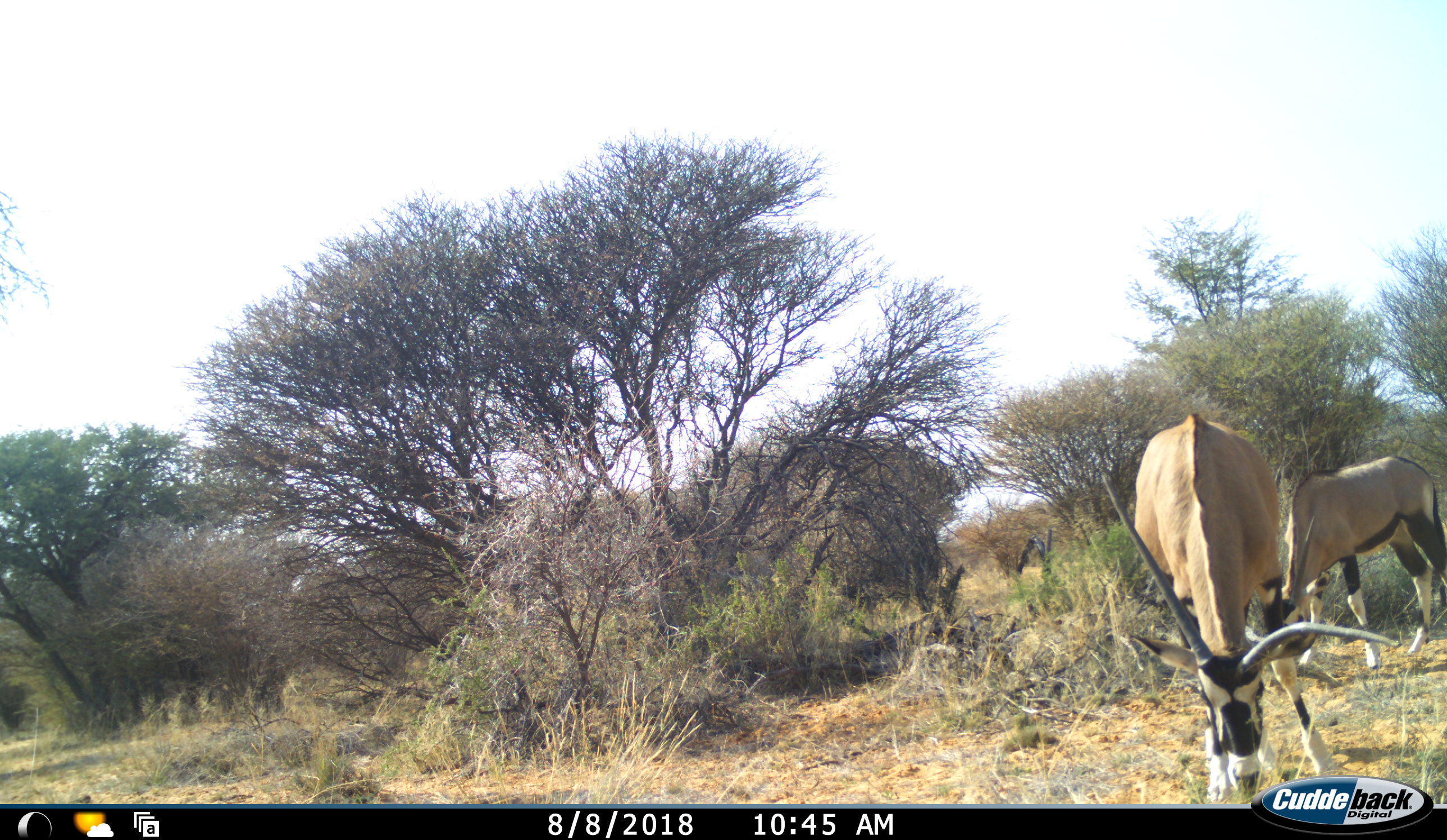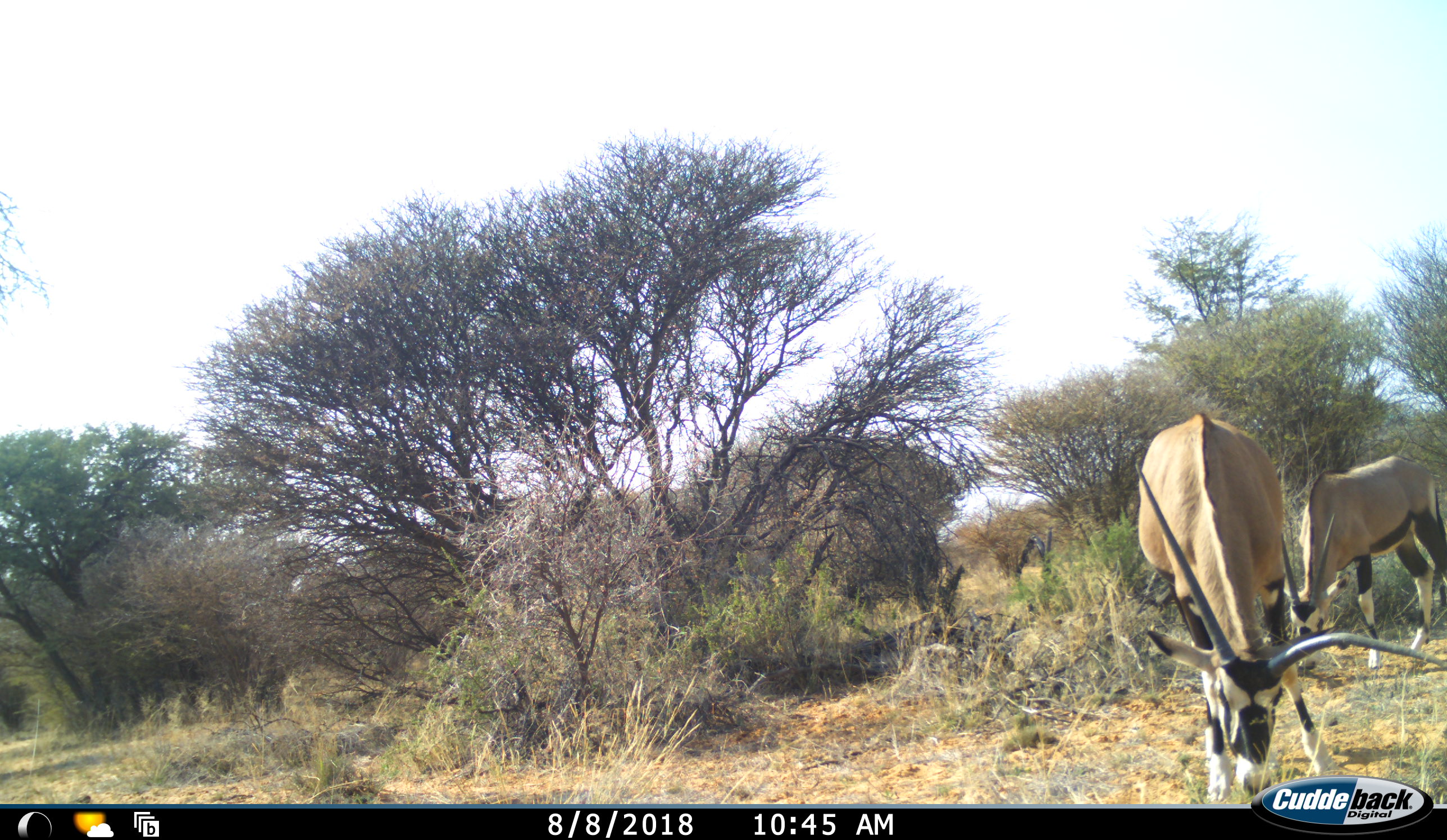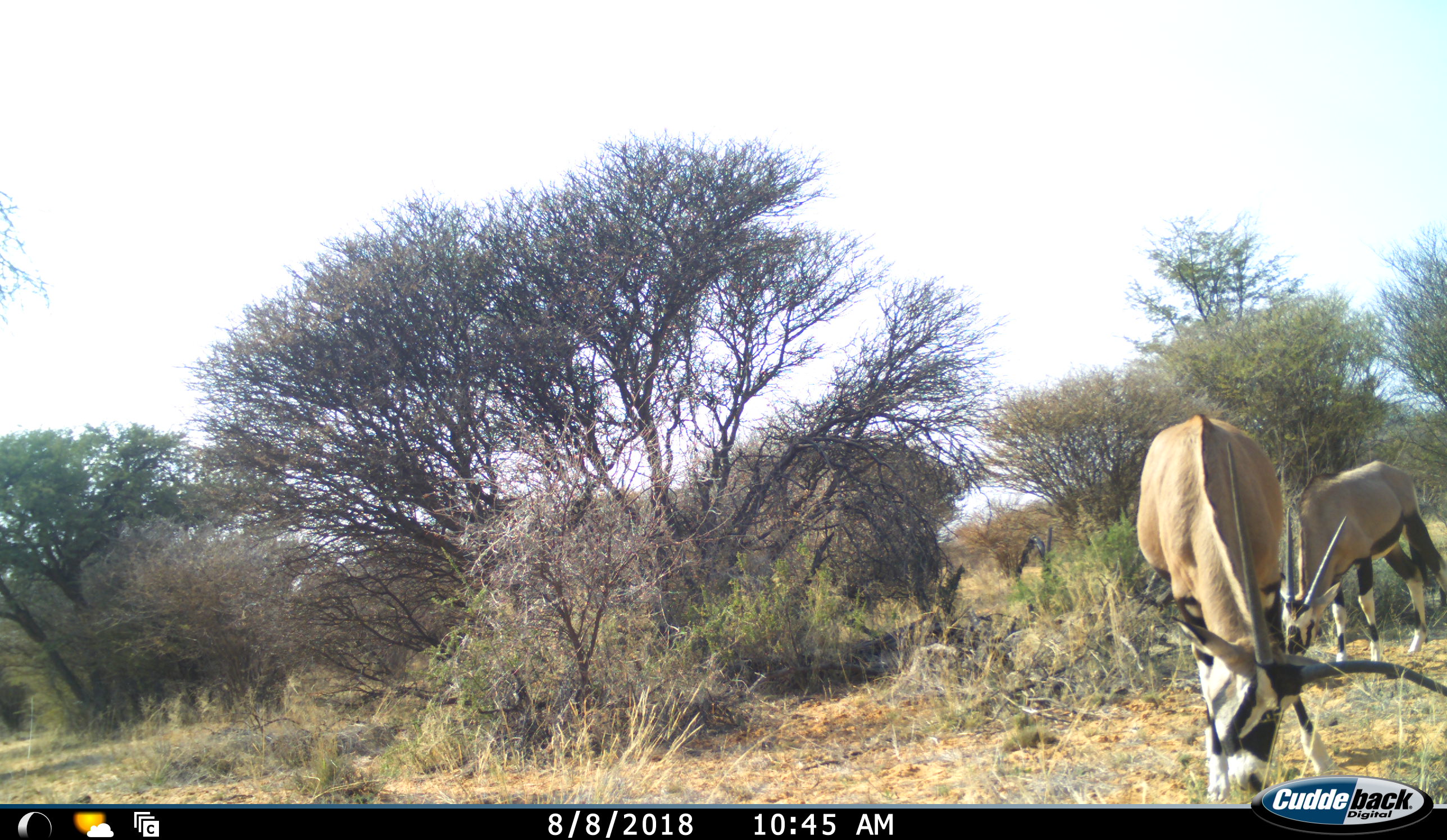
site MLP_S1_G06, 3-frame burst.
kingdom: Animalia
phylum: Chordata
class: Mammalia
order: Artiodactyla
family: Bovidae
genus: Oryx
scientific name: Oryx gazella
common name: gemsbok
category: oryx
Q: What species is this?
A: Oryx (gemsbok) (Oryx gazella).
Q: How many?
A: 2.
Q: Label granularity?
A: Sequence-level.